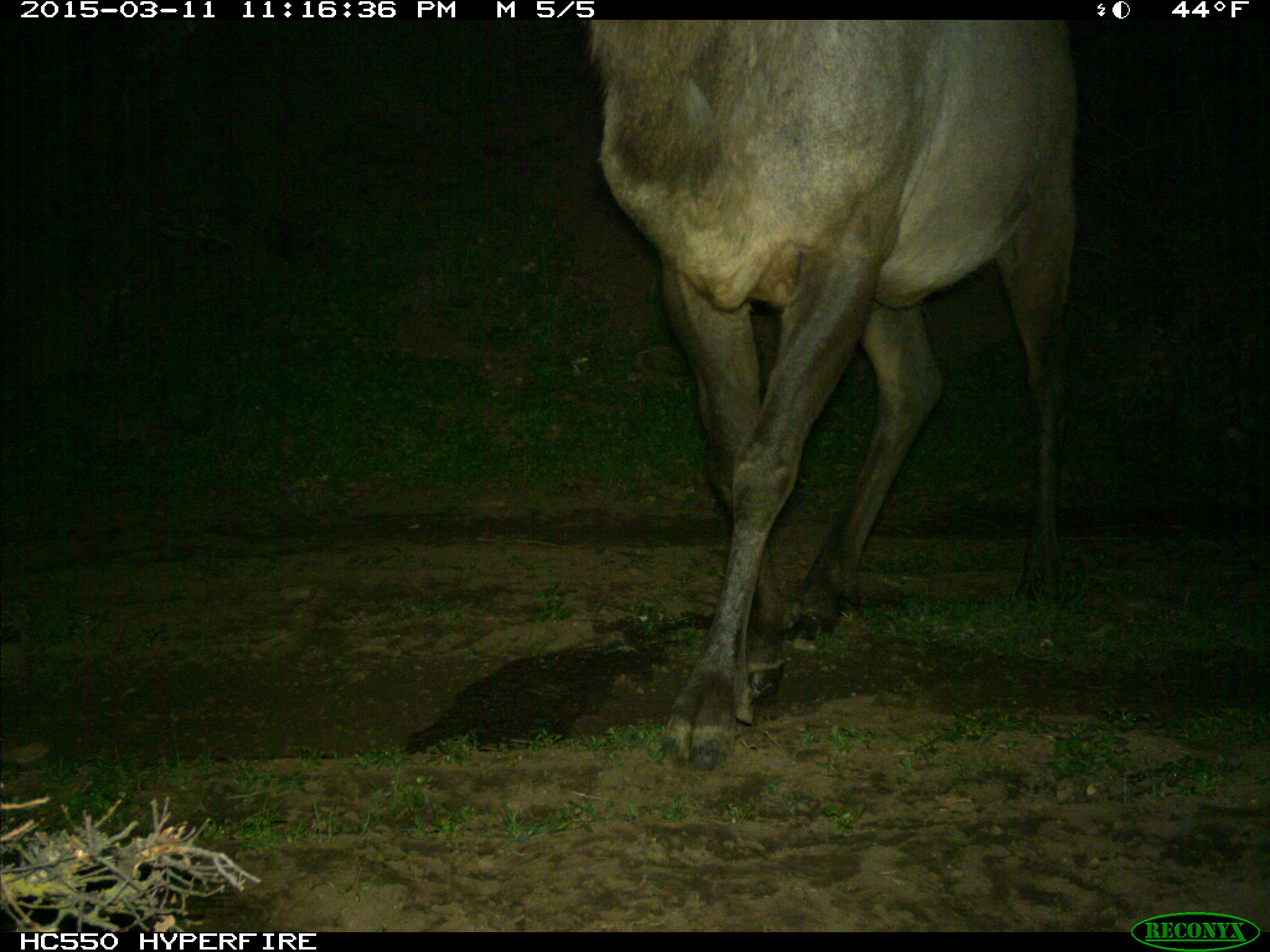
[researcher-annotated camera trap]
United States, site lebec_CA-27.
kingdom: Animalia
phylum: Chordata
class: Mammalia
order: Artiodactyla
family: Cervidae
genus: Cervus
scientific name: Cervus canadensis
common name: elk